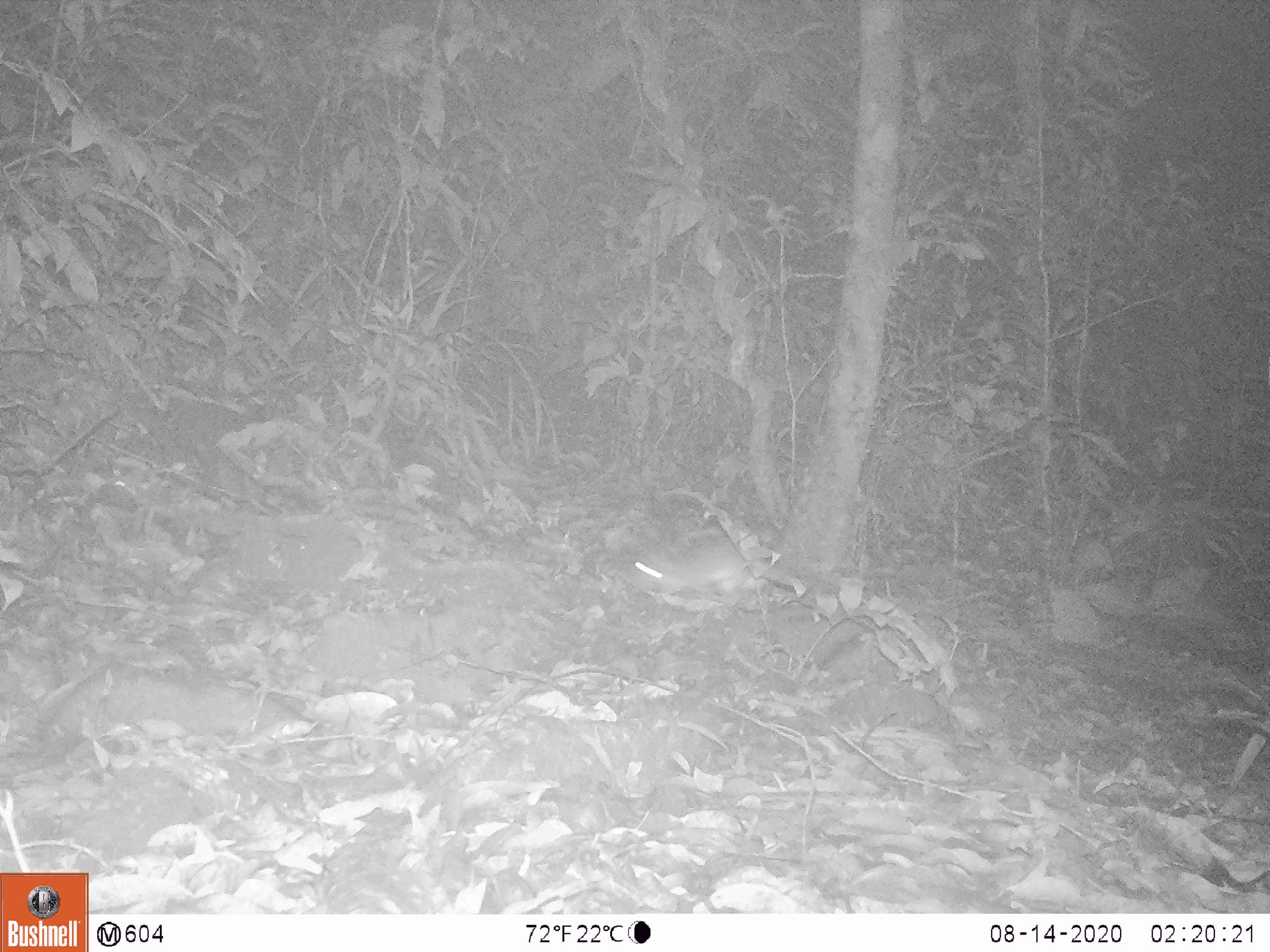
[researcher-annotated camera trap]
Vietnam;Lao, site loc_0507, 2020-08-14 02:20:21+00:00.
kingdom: Animalia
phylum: Chordata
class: Mammalia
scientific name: Mammalia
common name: mammal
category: unidentified small mammal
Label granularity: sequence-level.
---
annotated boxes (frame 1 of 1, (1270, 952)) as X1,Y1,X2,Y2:
unidentified small mammal: 617,527,757,607